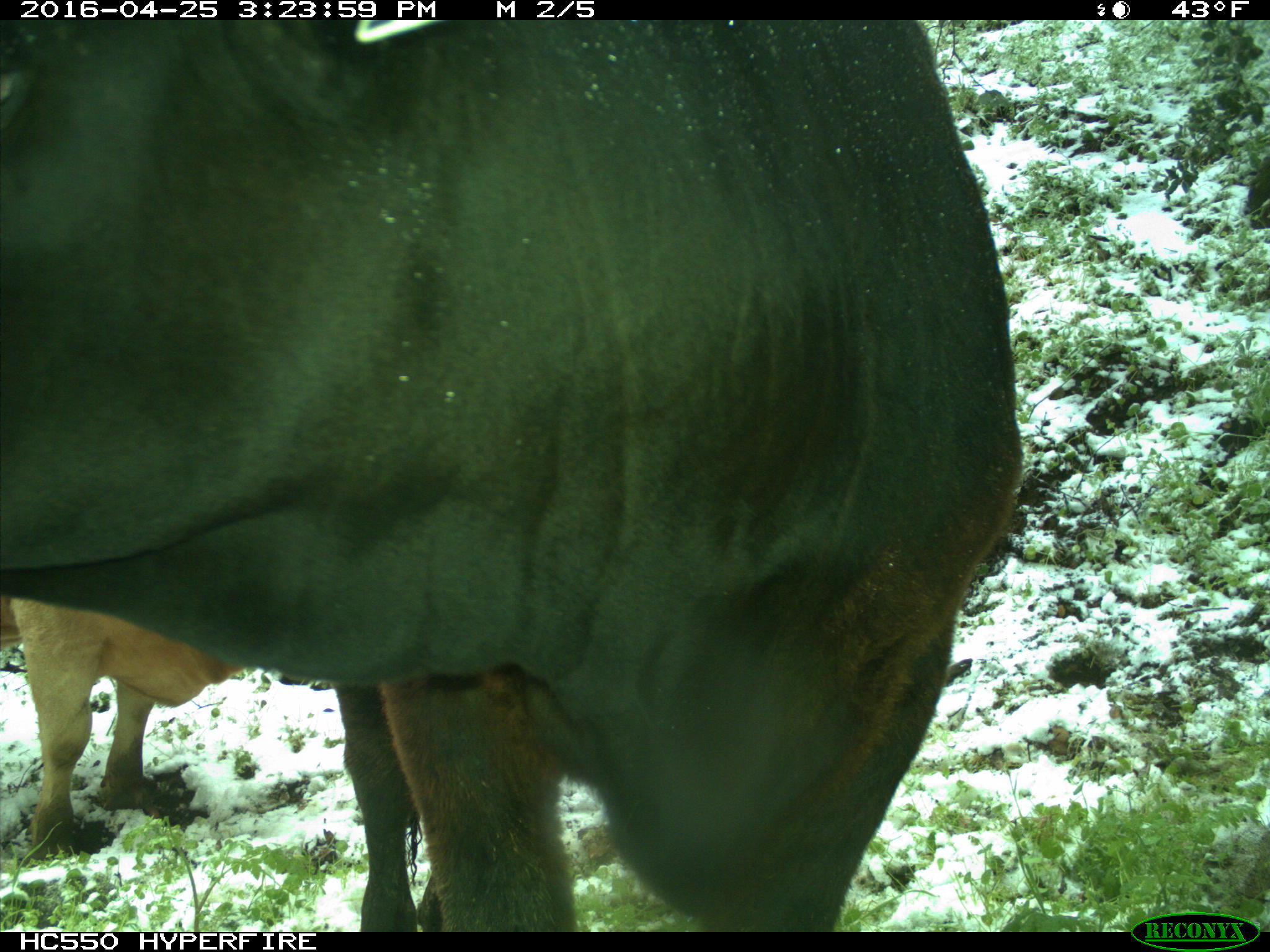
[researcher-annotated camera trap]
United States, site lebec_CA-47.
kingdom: Animalia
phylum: Chordata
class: Mammalia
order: Artiodactyla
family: Bovidae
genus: Bos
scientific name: Bos taurus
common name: domestic cow